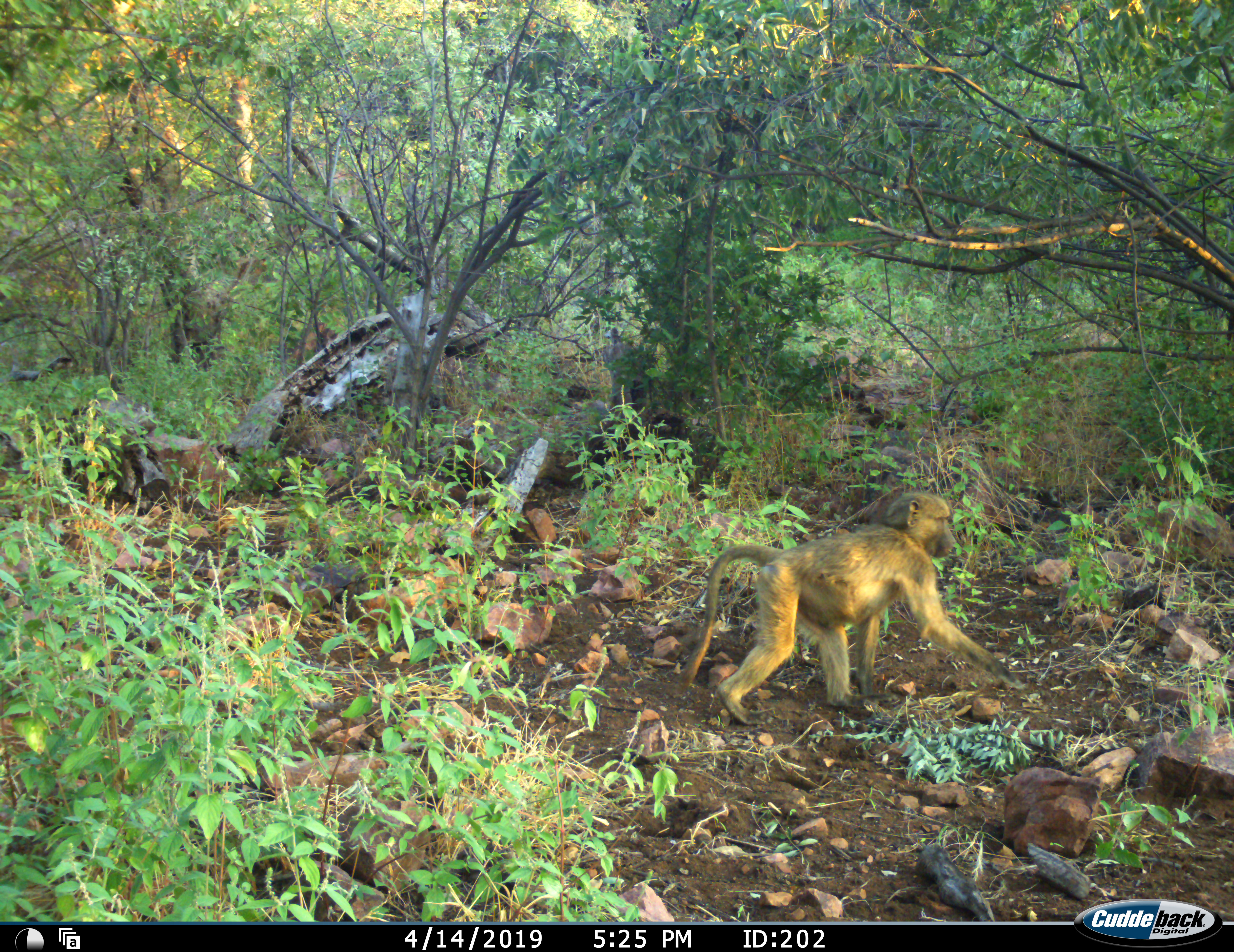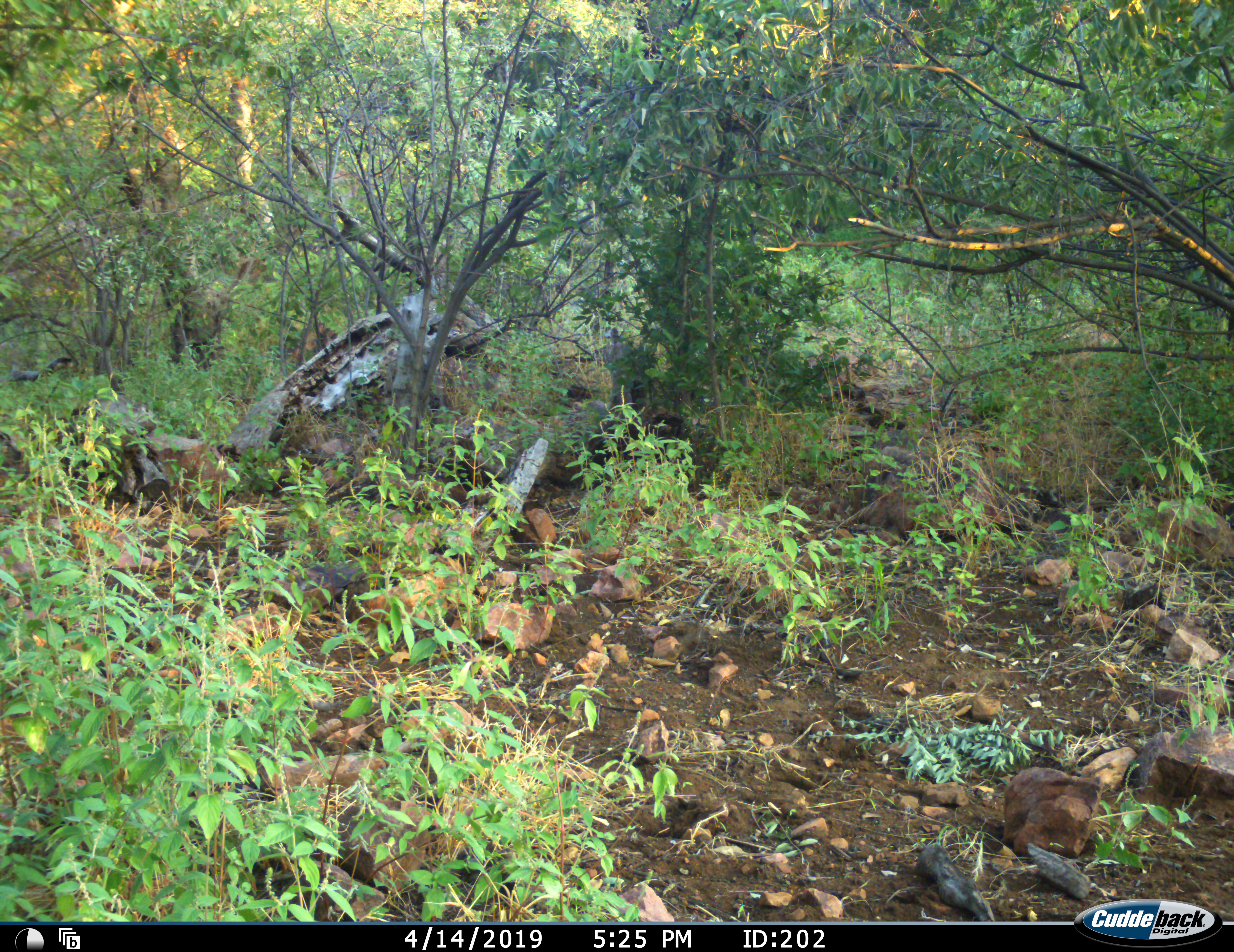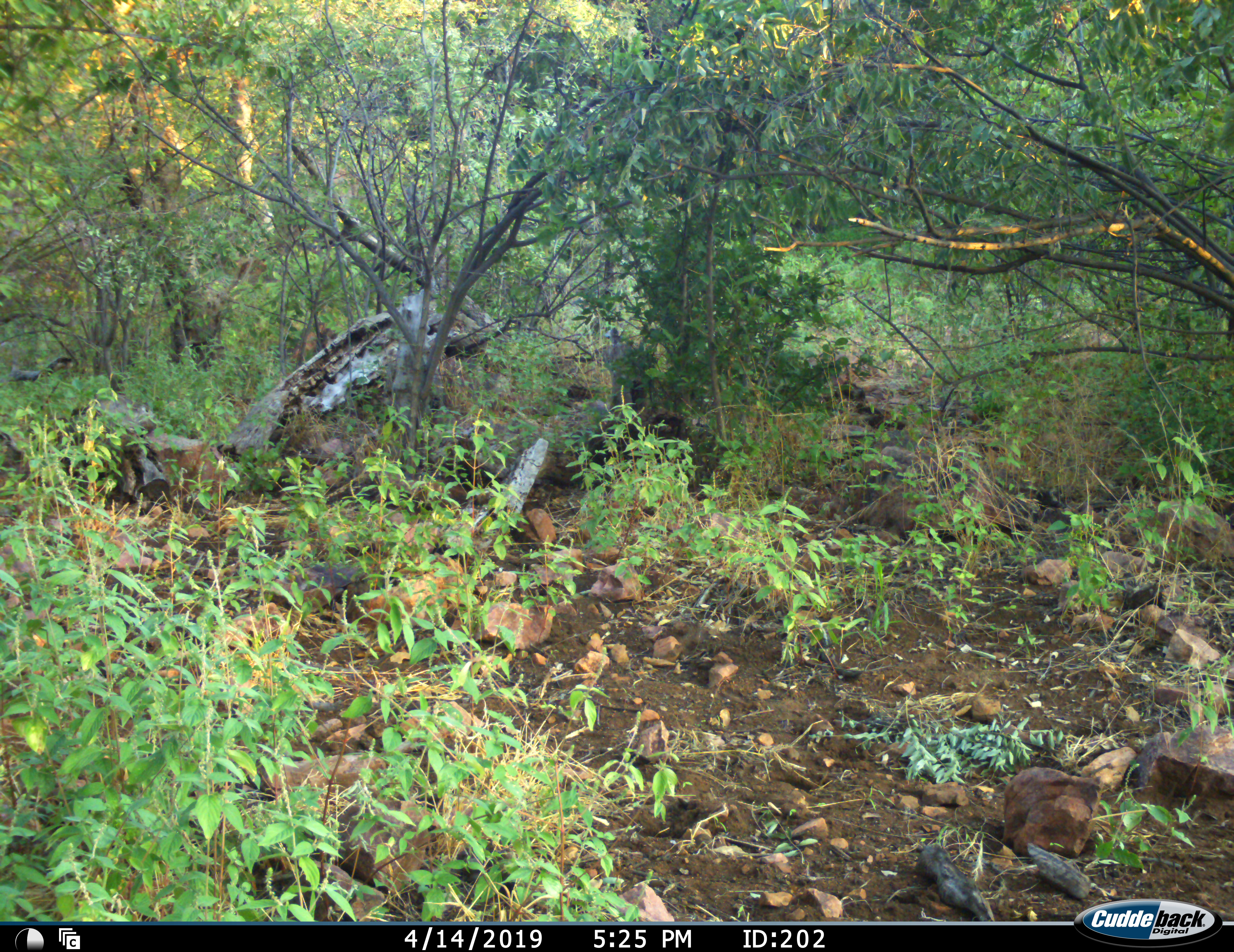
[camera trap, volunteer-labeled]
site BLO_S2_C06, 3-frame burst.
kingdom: Animalia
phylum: Chordata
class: Mammalia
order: Primates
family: Cercopithecidae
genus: Papio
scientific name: Papio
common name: baboon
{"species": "baboon (Papio)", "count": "1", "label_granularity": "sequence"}